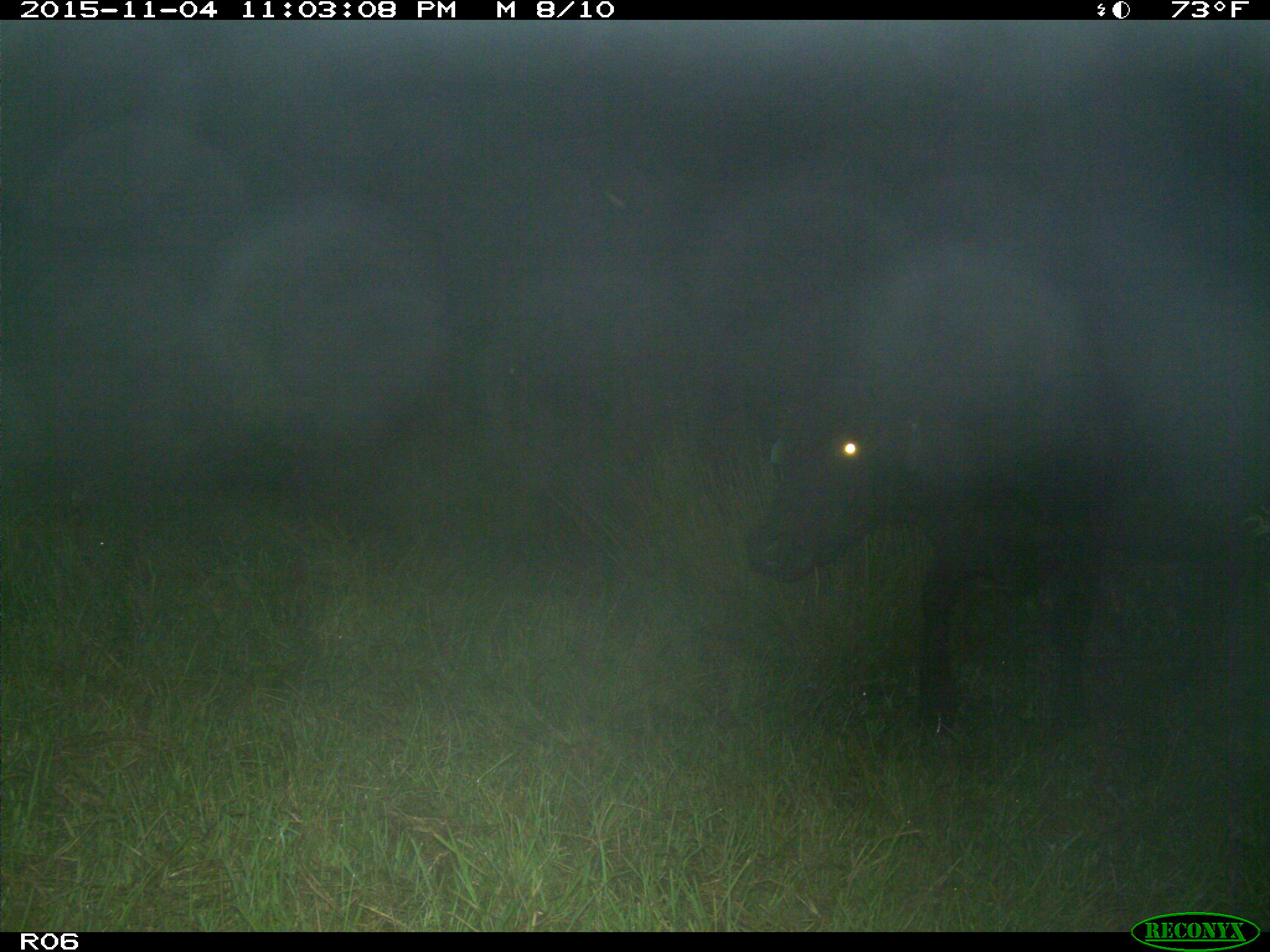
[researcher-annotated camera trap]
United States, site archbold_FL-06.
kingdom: Animalia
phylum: Chordata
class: Mammalia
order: Artiodactyla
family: Bovidae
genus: Bos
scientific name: Bos taurus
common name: domestic cow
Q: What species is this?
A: Bos taurus (domestic cow).